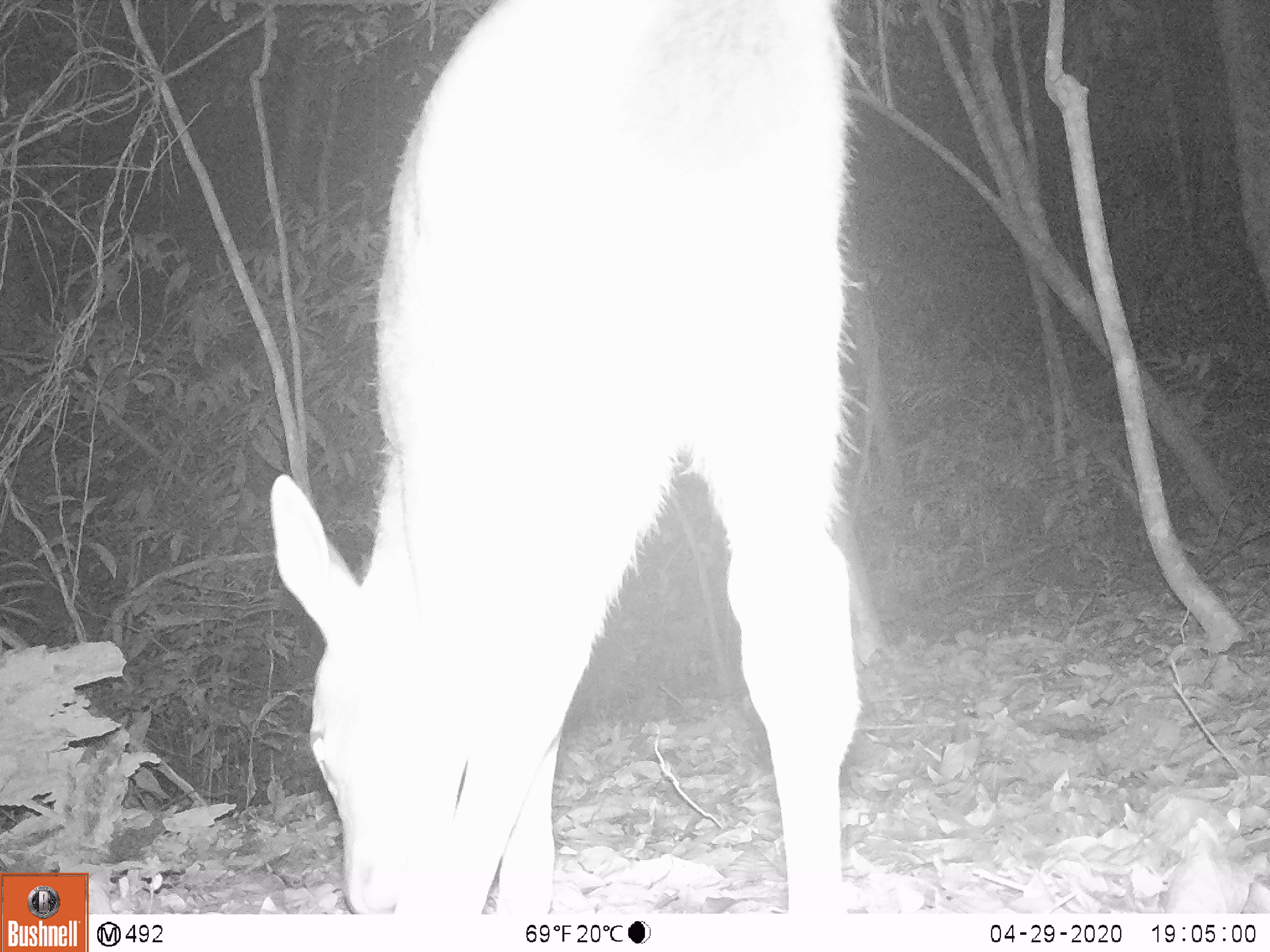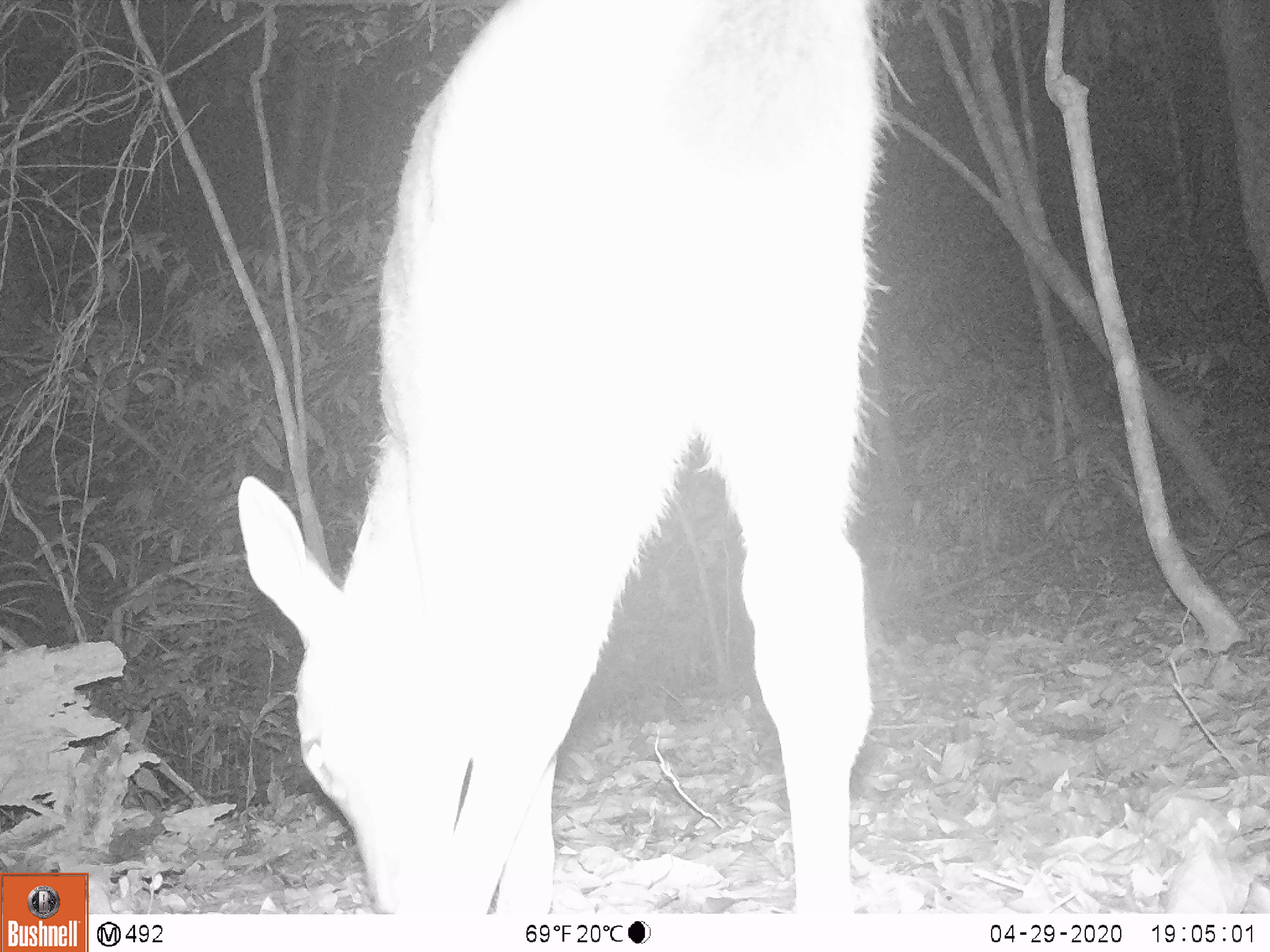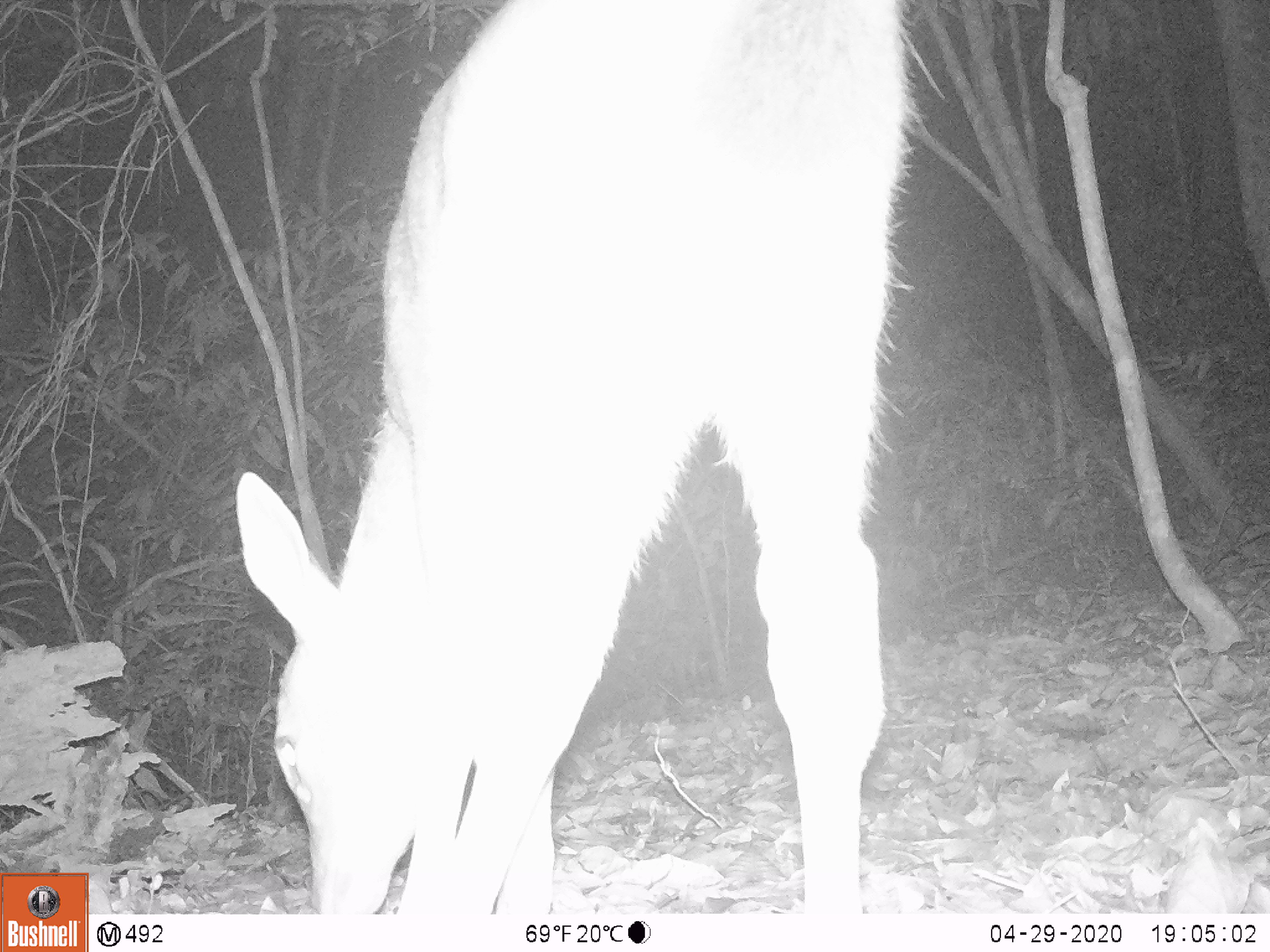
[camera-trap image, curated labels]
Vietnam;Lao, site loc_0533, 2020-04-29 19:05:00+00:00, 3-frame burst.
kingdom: Animalia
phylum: Chordata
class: Mammalia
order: Artiodactyla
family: Cervidae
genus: Rusa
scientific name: Rusa unicolor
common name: sambar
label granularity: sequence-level